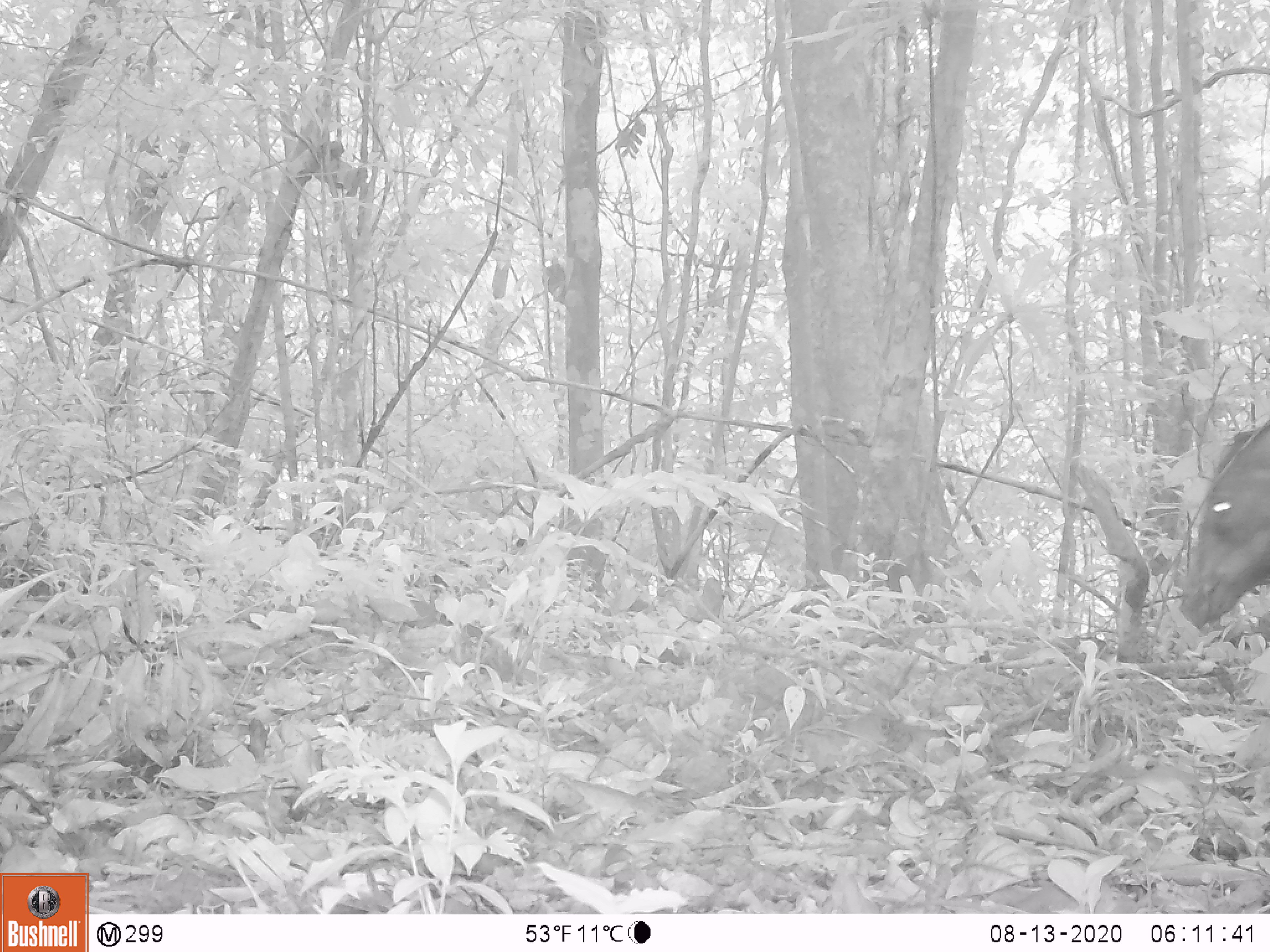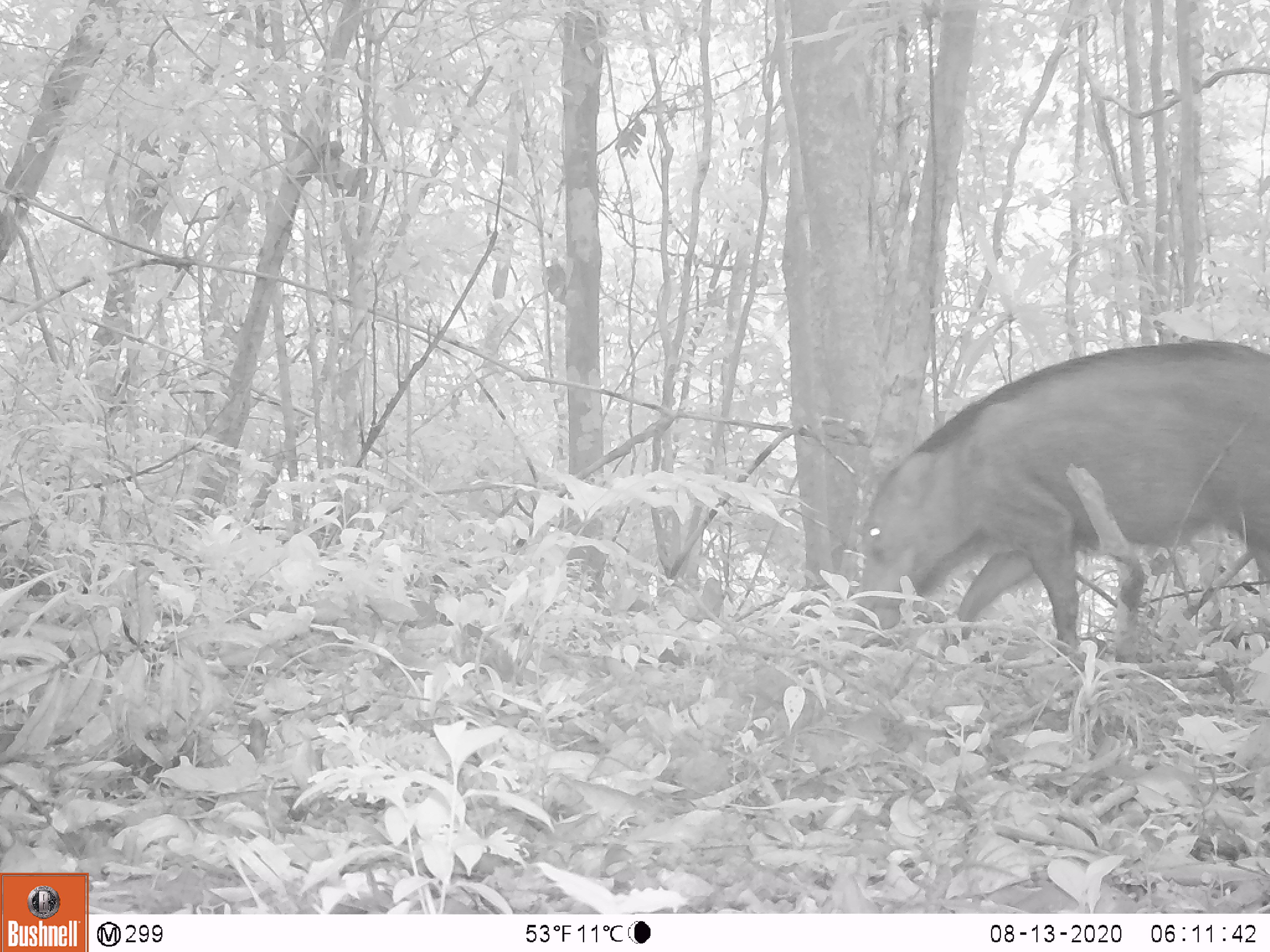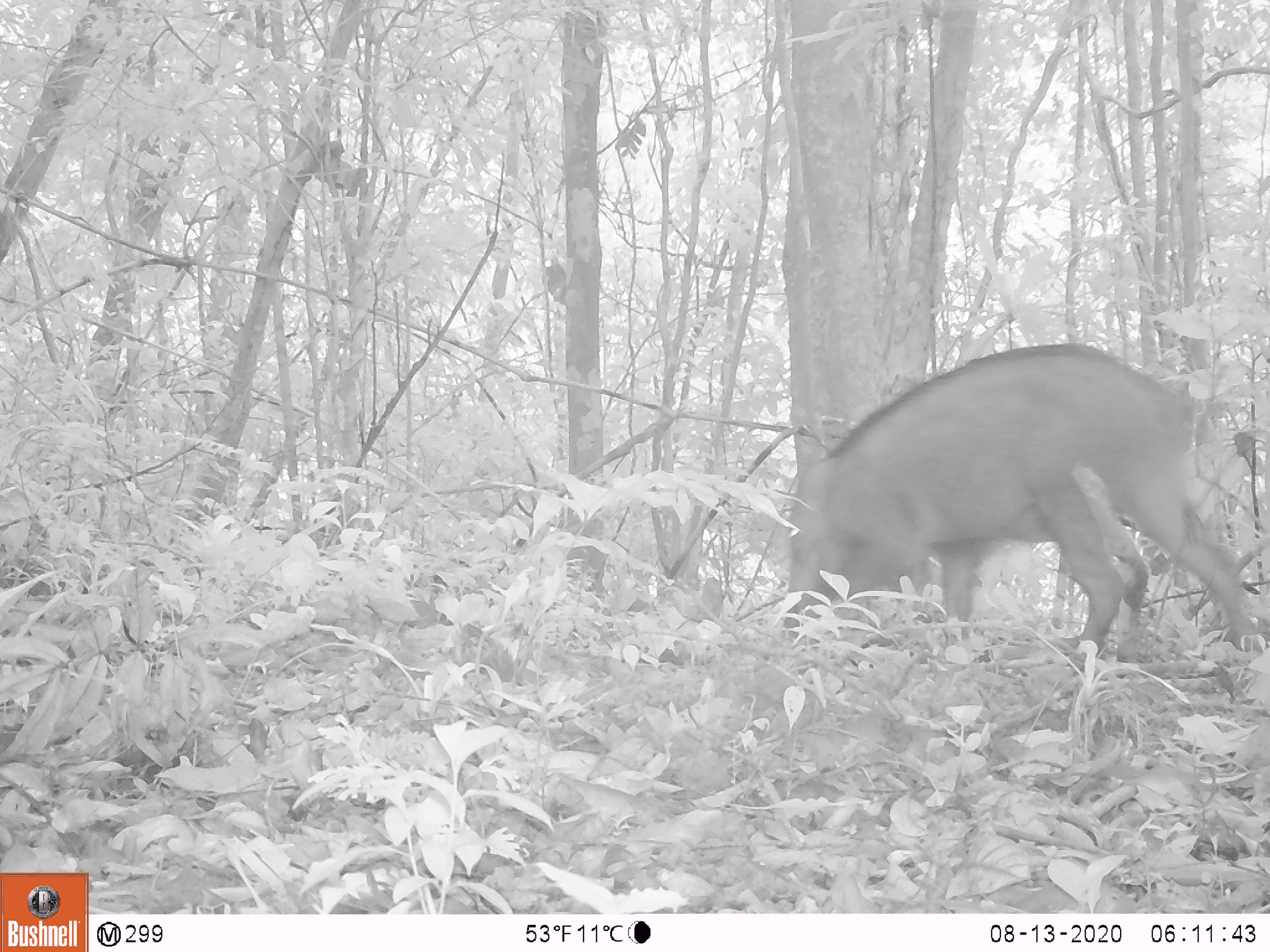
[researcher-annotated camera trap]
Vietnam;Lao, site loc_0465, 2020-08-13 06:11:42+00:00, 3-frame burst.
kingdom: Animalia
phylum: Chordata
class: Mammalia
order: Artiodactyla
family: Suidae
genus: Sus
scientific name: Sus scrofa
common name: eurasian wild pig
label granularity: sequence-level